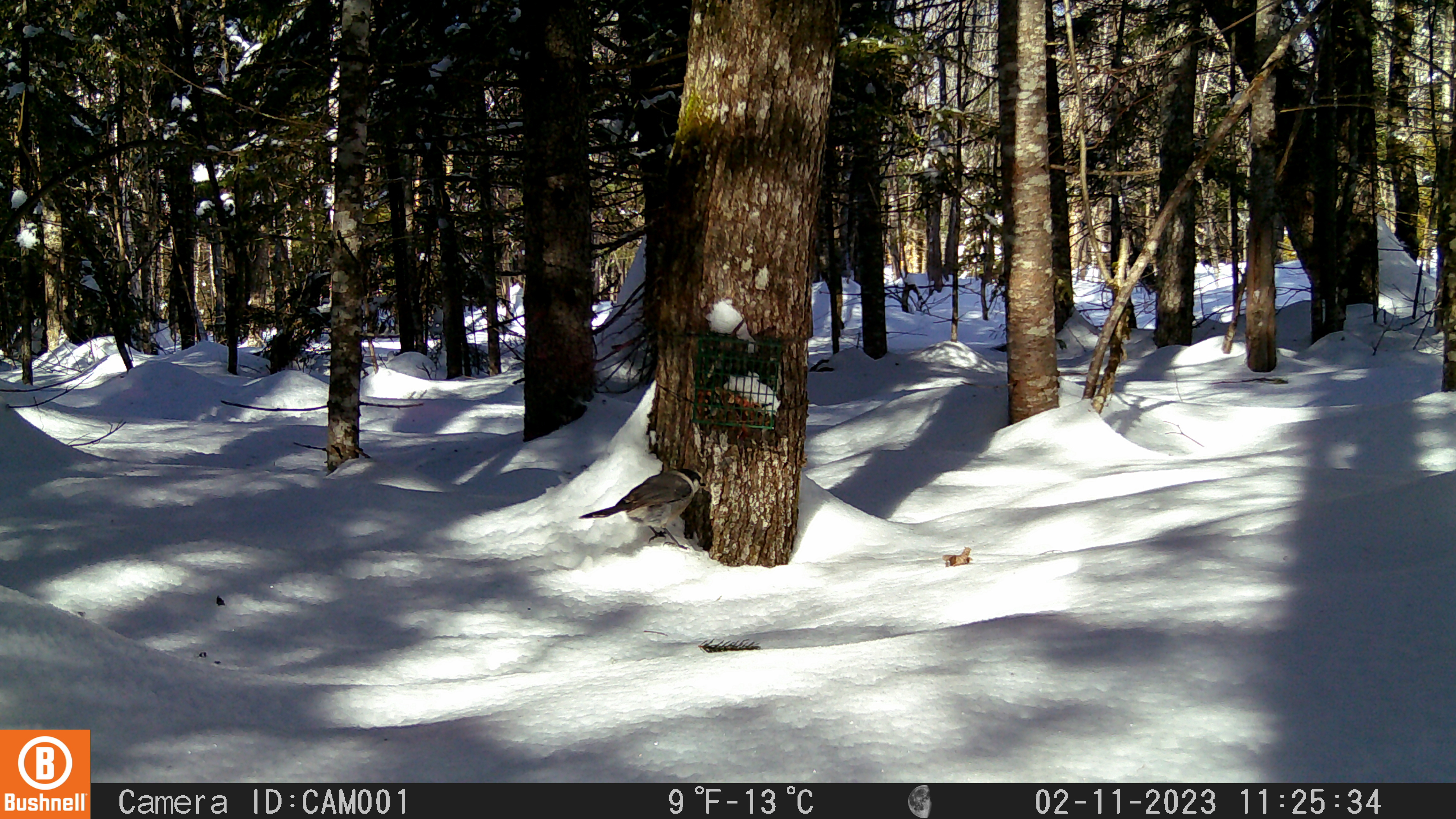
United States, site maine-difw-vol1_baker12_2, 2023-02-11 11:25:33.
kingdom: Animalia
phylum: Chordata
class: Aves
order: Passeriformes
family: Corvidae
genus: Perisoreus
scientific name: Perisoreus canadensis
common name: canada jay